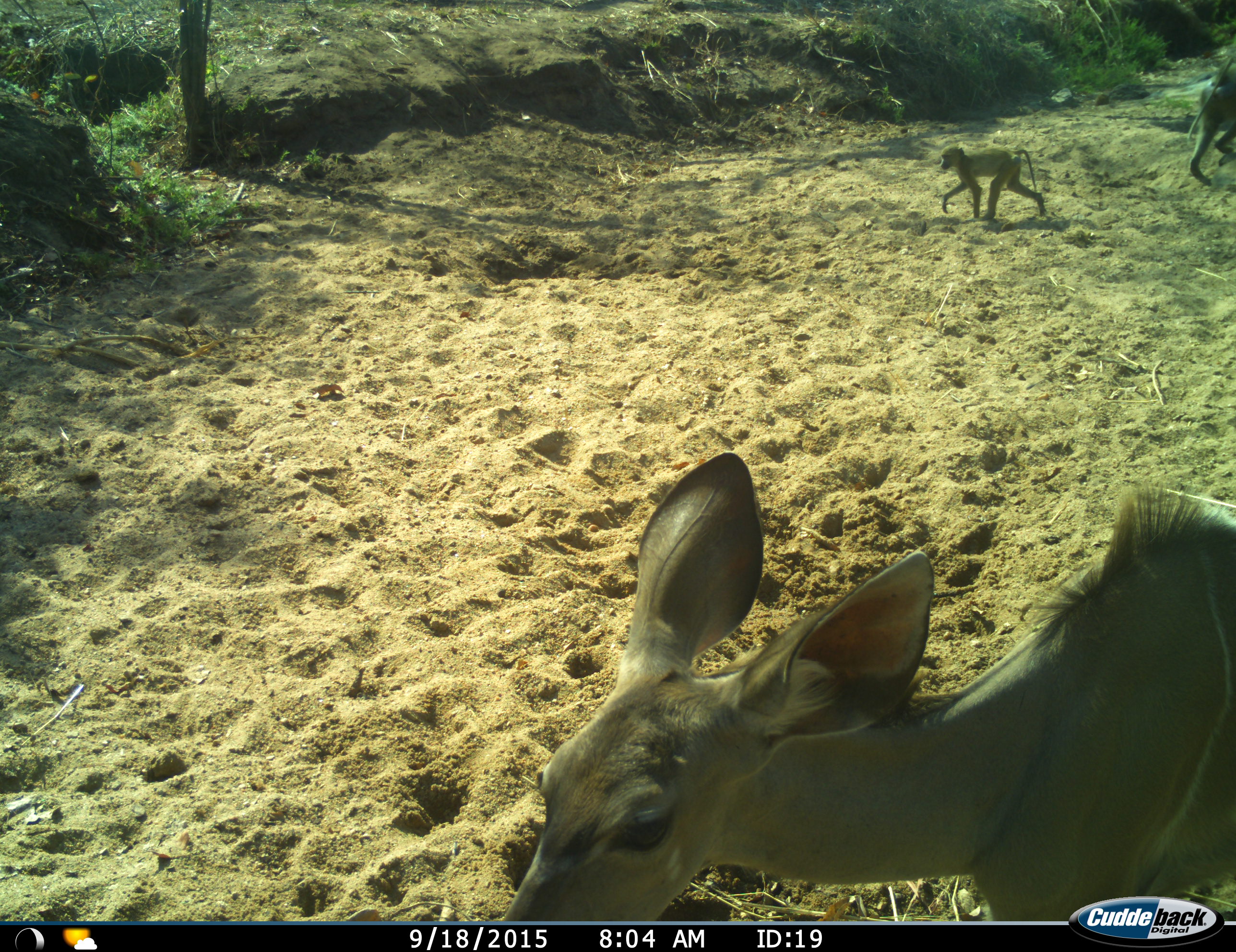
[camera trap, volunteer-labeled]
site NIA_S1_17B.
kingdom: Animalia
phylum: Chordata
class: Mammalia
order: Primates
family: Cercopithecidae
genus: Papio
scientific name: Papio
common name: baboon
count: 2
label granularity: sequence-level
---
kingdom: Animalia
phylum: Chordata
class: Mammalia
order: Artiodactyla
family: Bovidae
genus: Tragelaphus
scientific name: Tragelaphus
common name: kudu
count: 1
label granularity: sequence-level